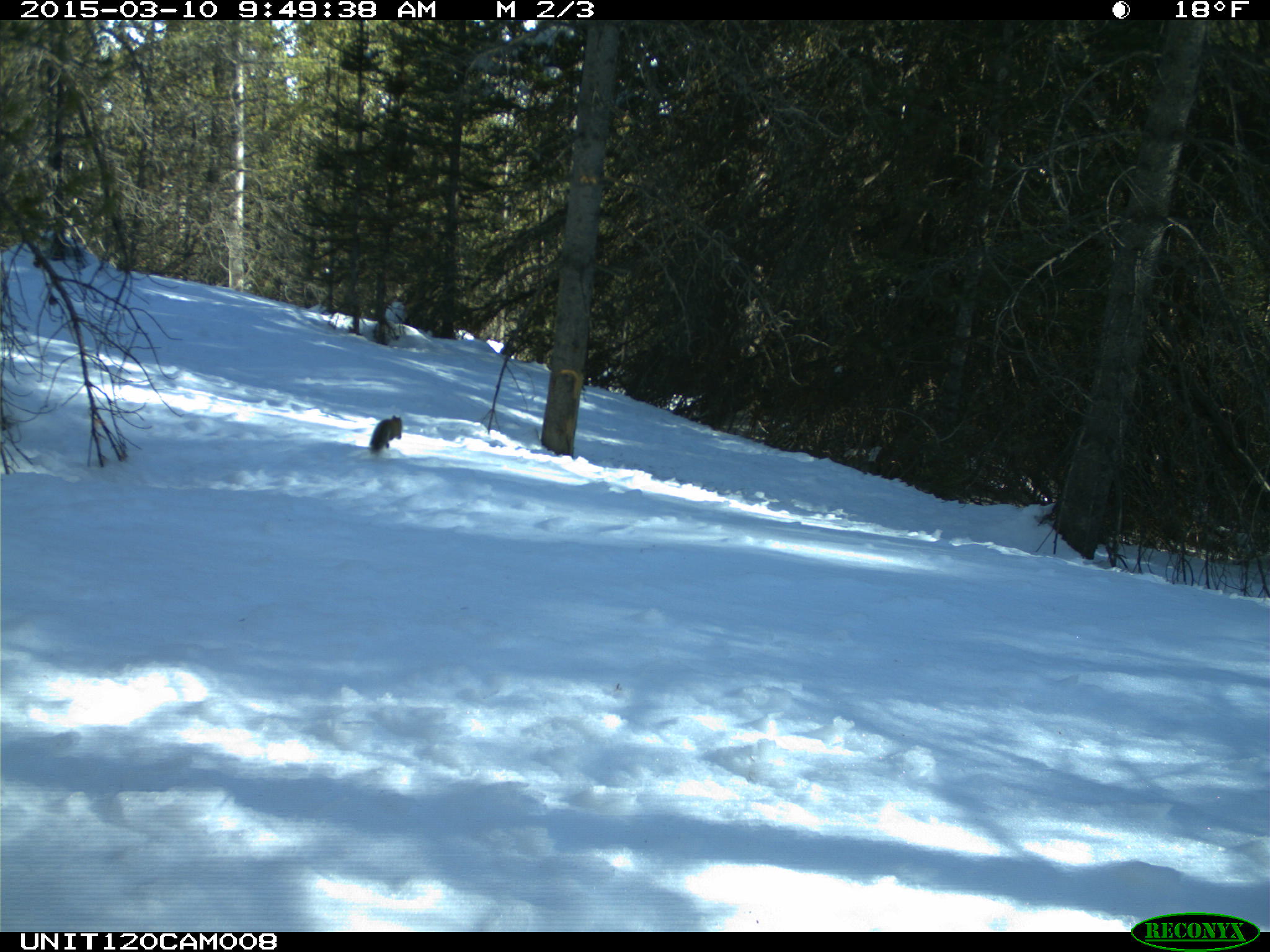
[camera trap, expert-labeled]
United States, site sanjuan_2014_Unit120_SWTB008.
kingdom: Animalia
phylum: Chordata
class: Mammalia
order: Rodentia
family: Sciuridae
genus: Tamiasciurus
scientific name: Tamiasciurus hudsonicus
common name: american red squirrel